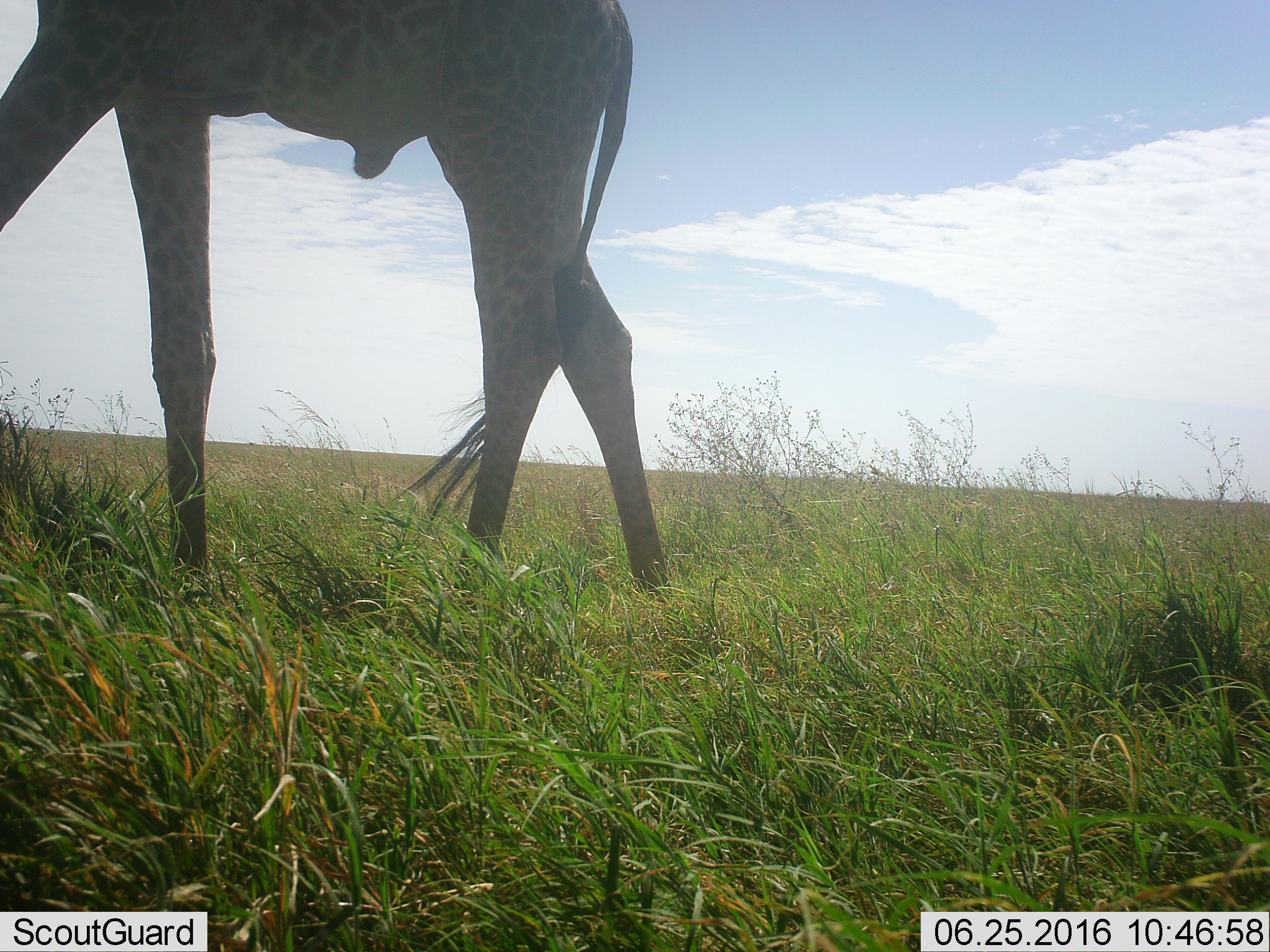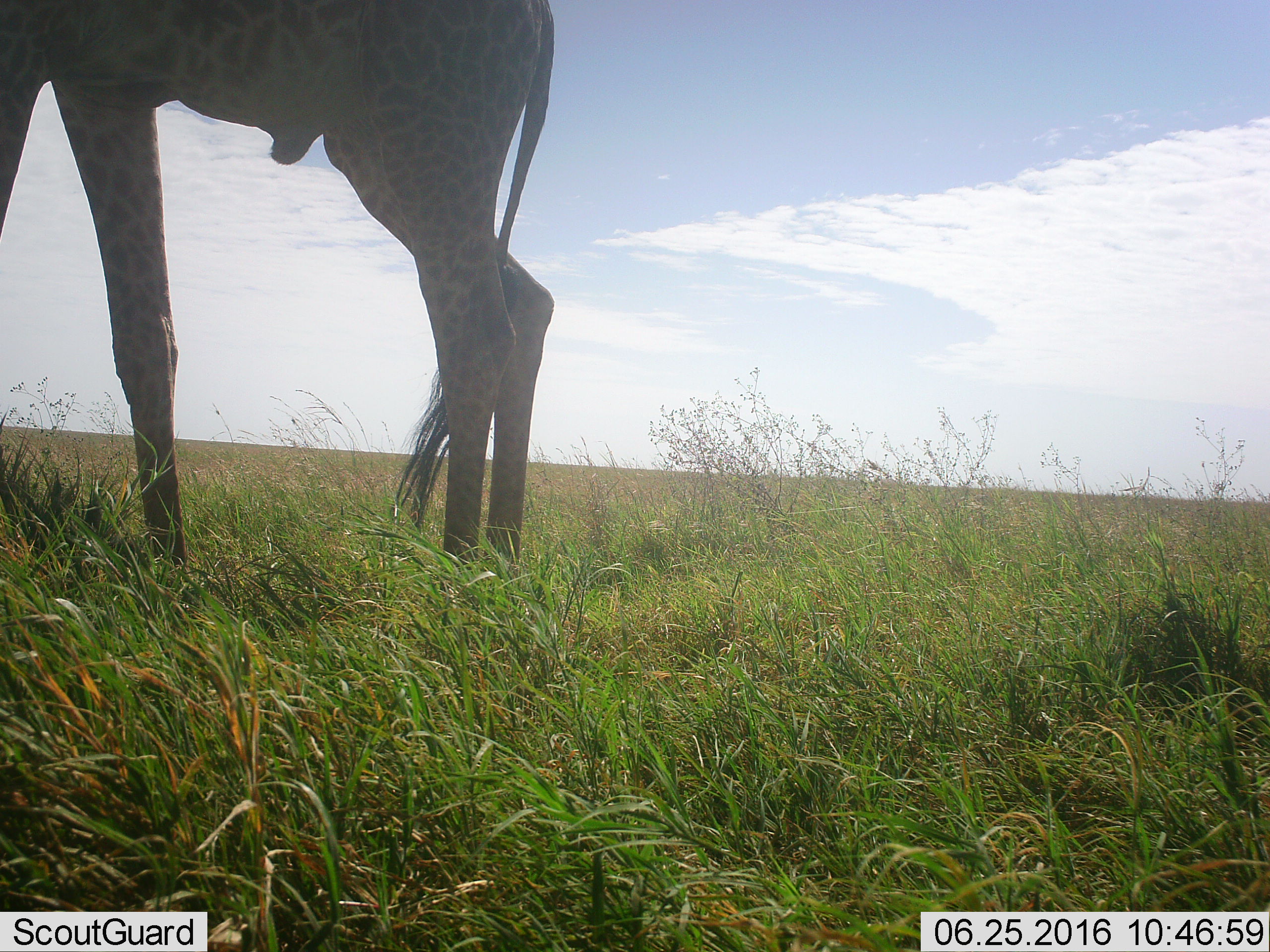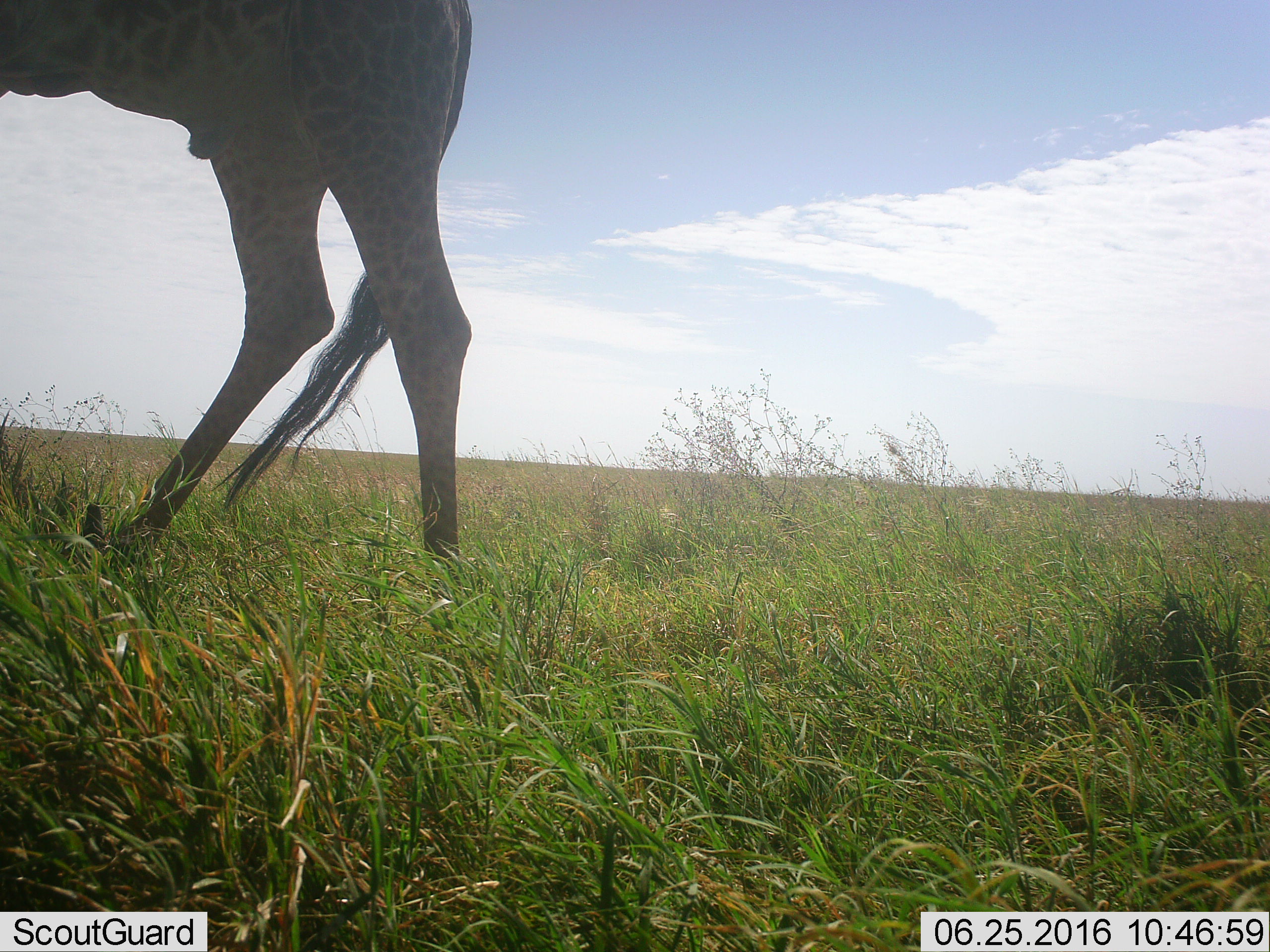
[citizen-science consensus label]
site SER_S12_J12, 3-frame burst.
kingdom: Animalia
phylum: Chordata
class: Mammalia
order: Artiodactyla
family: Giraffidae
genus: Giraffa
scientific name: Giraffa camelopardalis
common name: giraffe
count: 1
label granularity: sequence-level